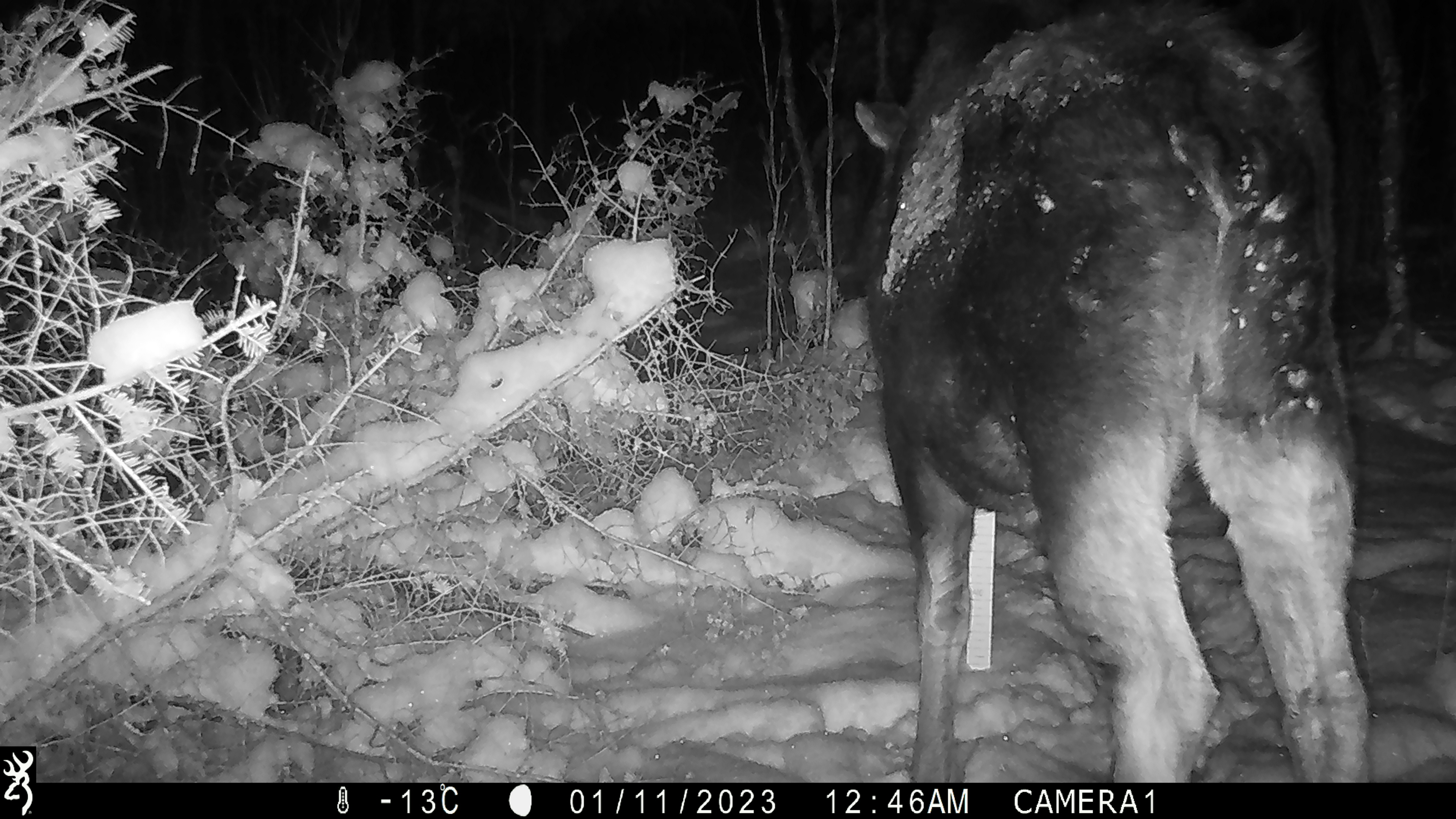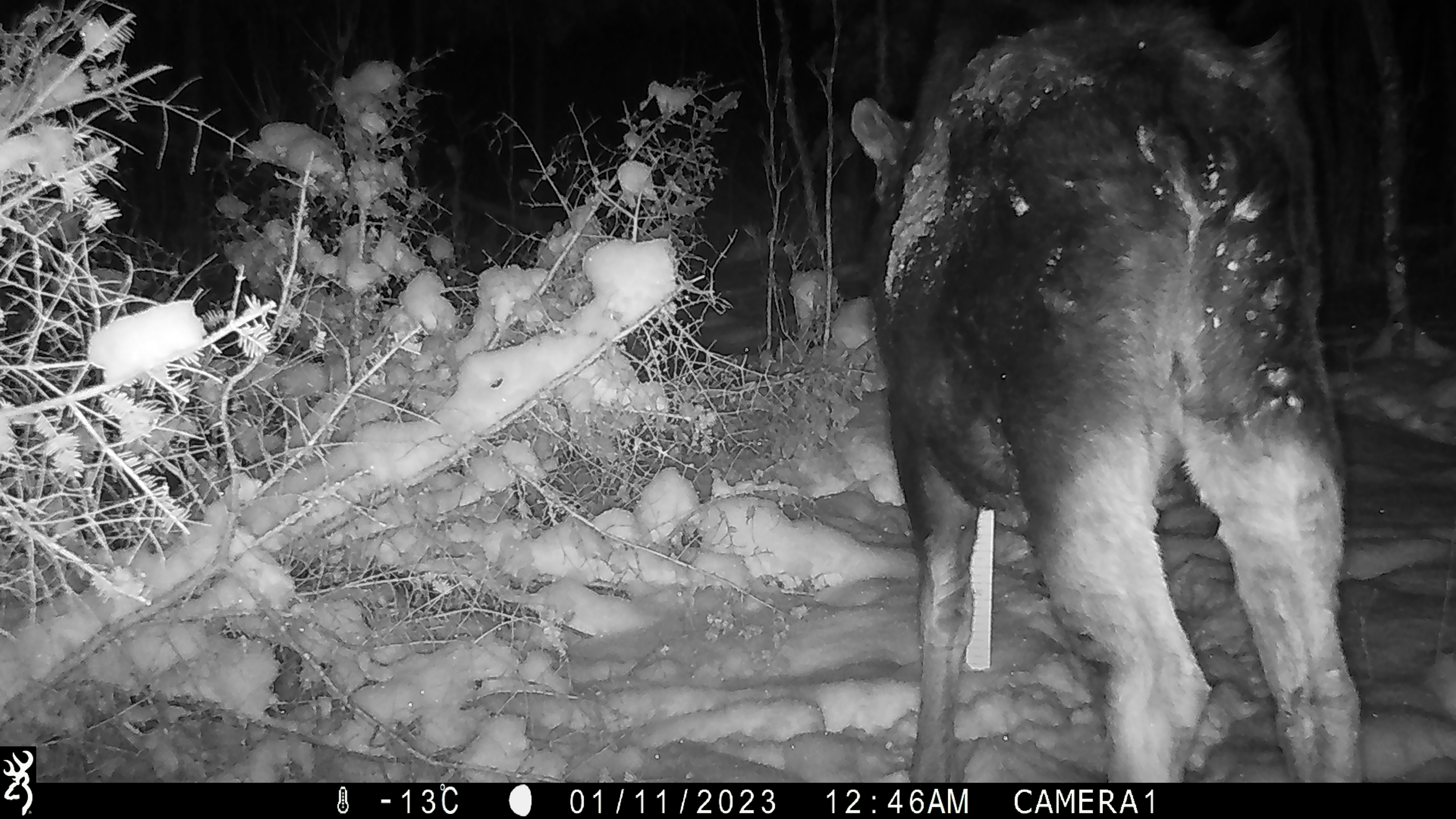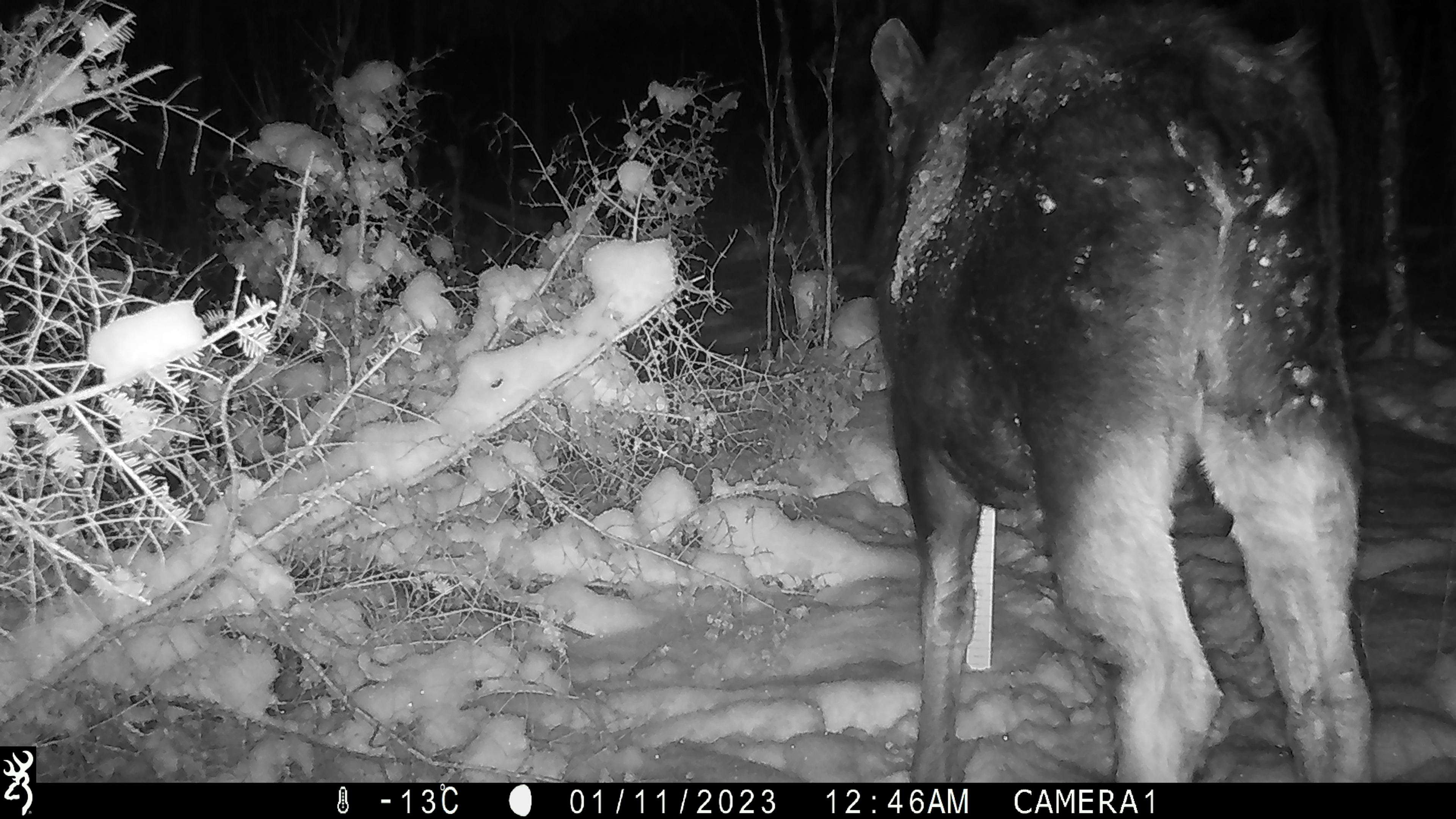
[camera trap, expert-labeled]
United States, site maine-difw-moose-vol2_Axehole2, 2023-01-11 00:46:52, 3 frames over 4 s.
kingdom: Animalia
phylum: Chordata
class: Mammalia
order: Artiodactyla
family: Cervidae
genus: Alces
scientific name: Alces alces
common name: moose